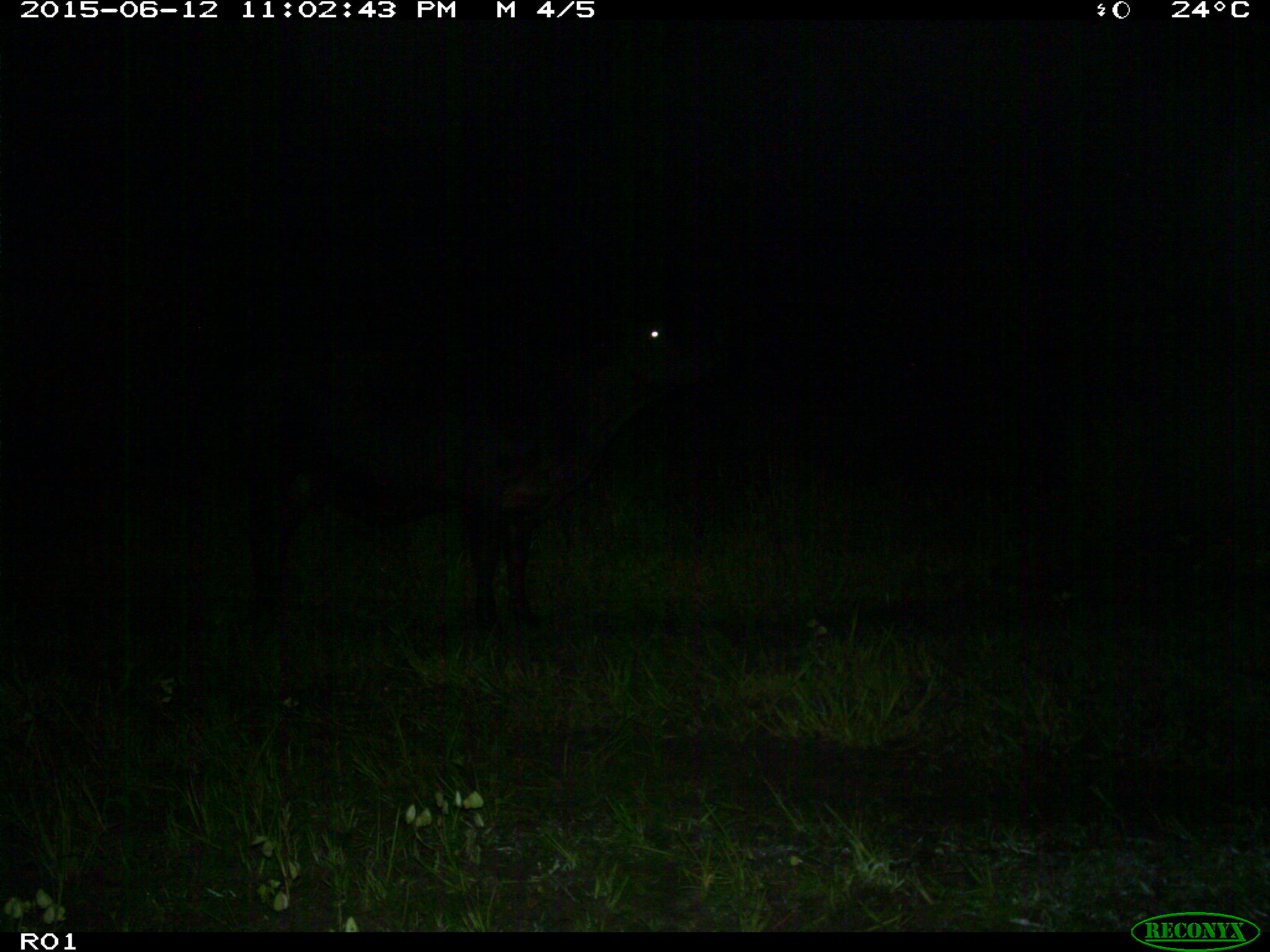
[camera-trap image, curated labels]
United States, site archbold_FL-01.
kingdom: Animalia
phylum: Chordata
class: Mammalia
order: Artiodactyla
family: Bovidae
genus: Bos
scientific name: Bos taurus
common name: domestic cow